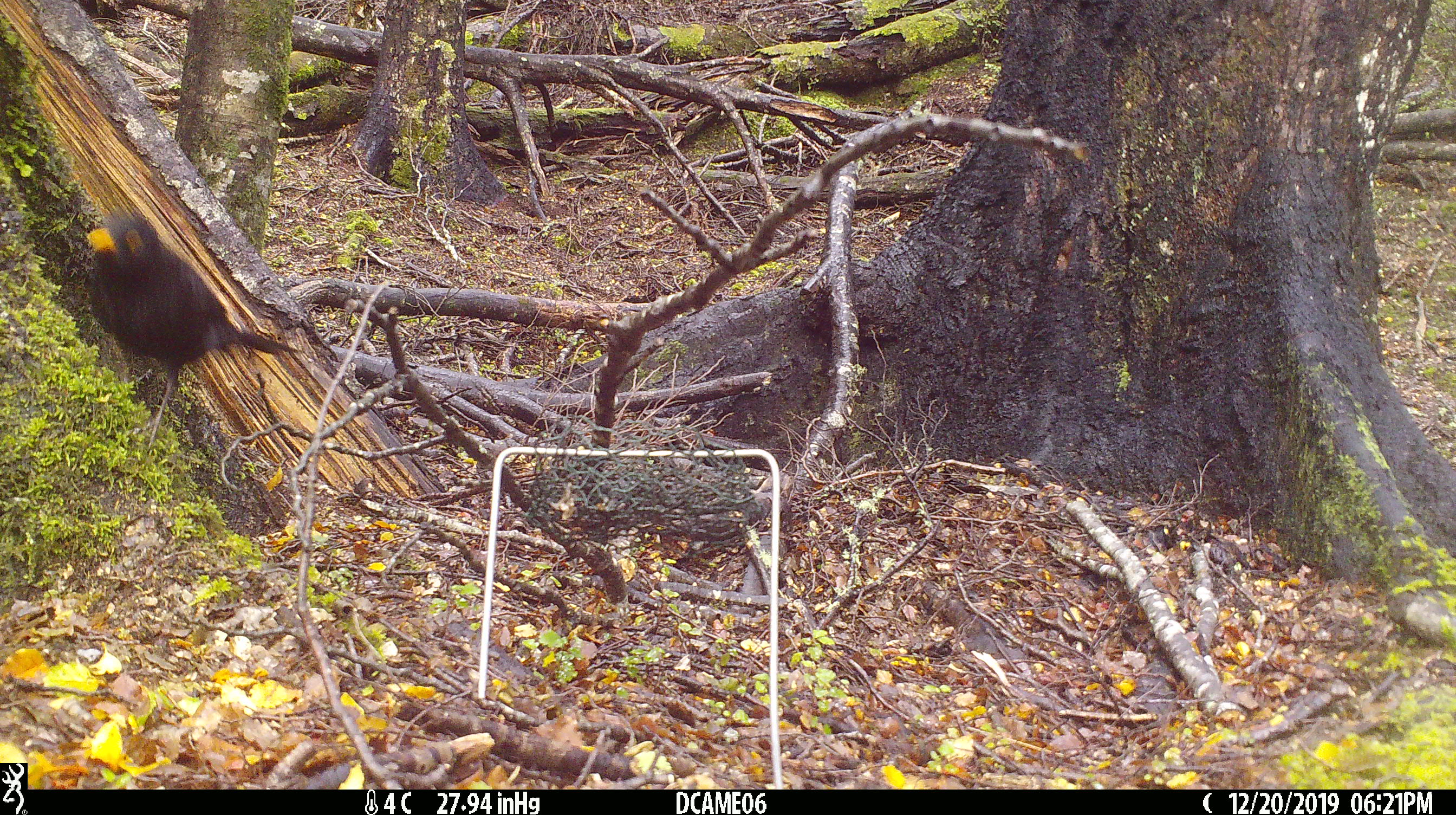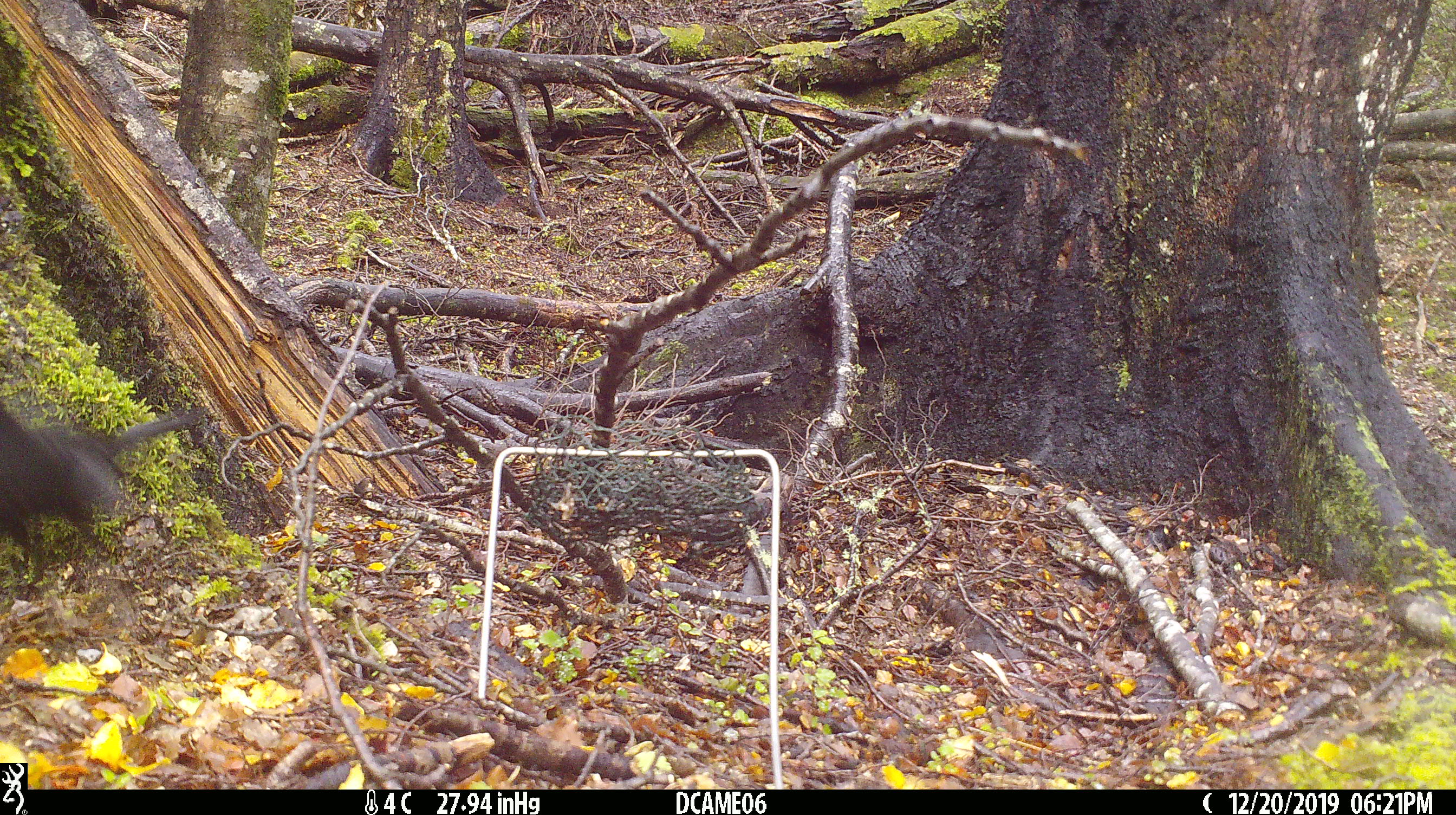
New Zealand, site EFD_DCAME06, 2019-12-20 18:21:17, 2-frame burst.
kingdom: Animalia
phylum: Chordata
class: Aves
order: Passeriformes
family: Turdidae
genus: Turdus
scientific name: Turdus merula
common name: eurasian blackbird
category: blackbird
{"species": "blackbird (eurasian blackbird) (Turdus merula)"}